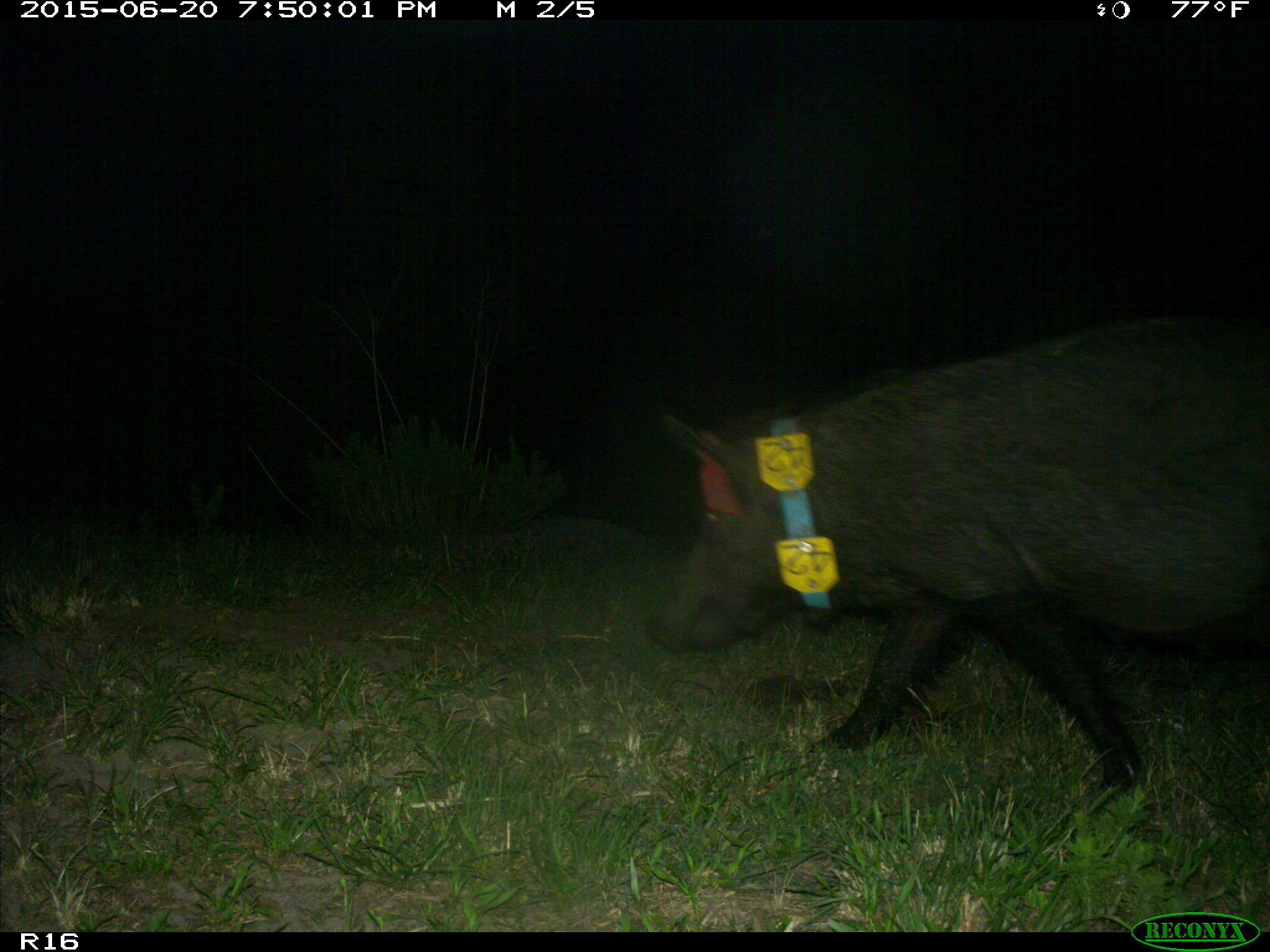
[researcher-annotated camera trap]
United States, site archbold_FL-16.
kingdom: Animalia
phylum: Chordata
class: Mammalia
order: Artiodactyla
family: Suidae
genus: Sus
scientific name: Sus scrofa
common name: wild boar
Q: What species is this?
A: Sus scrofa (wild boar).